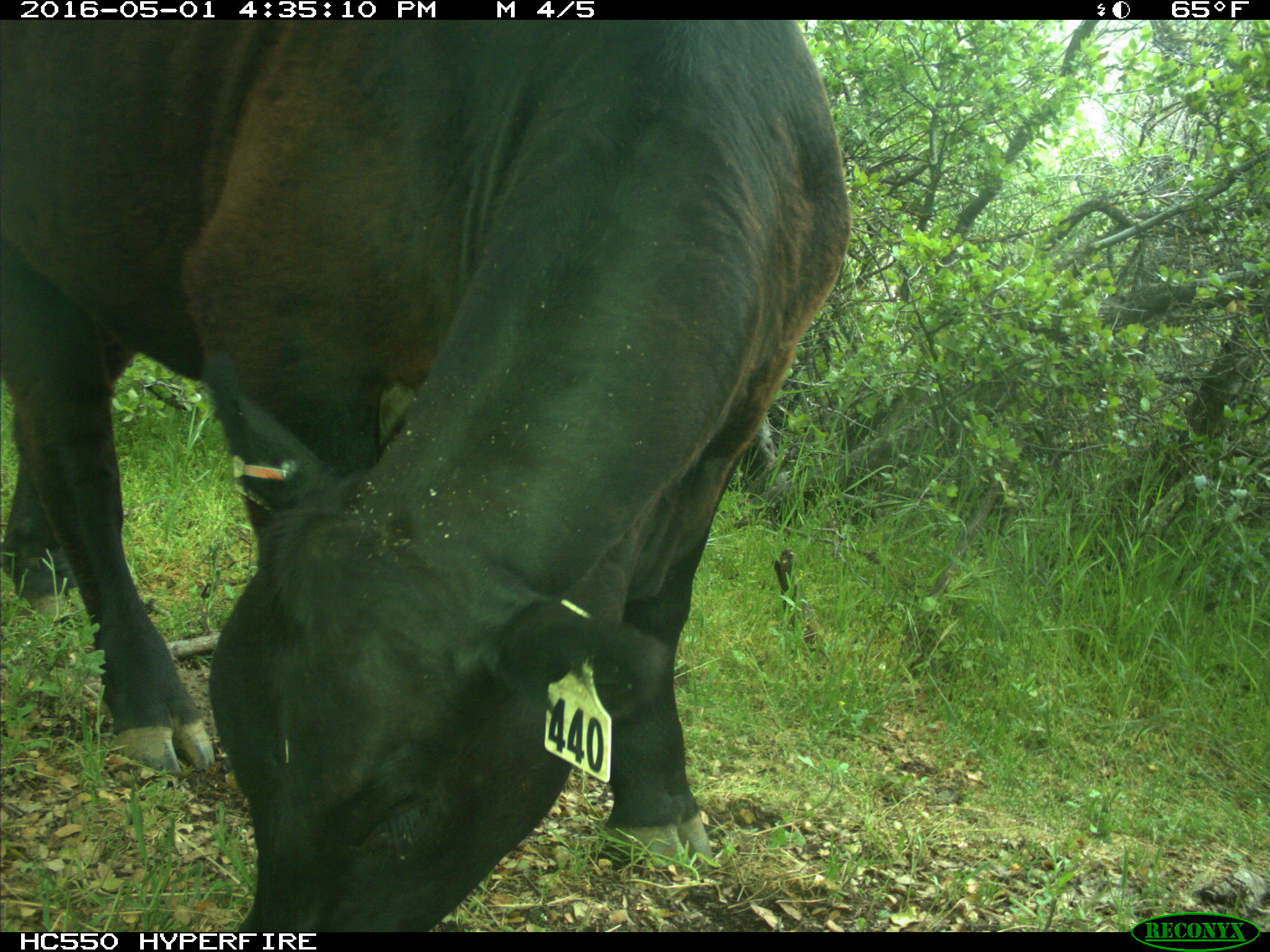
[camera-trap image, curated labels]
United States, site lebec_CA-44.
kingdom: Animalia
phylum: Chordata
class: Mammalia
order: Artiodactyla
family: Bovidae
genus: Bos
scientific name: Bos taurus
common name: domestic cow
Bos taurus (domestic cow).